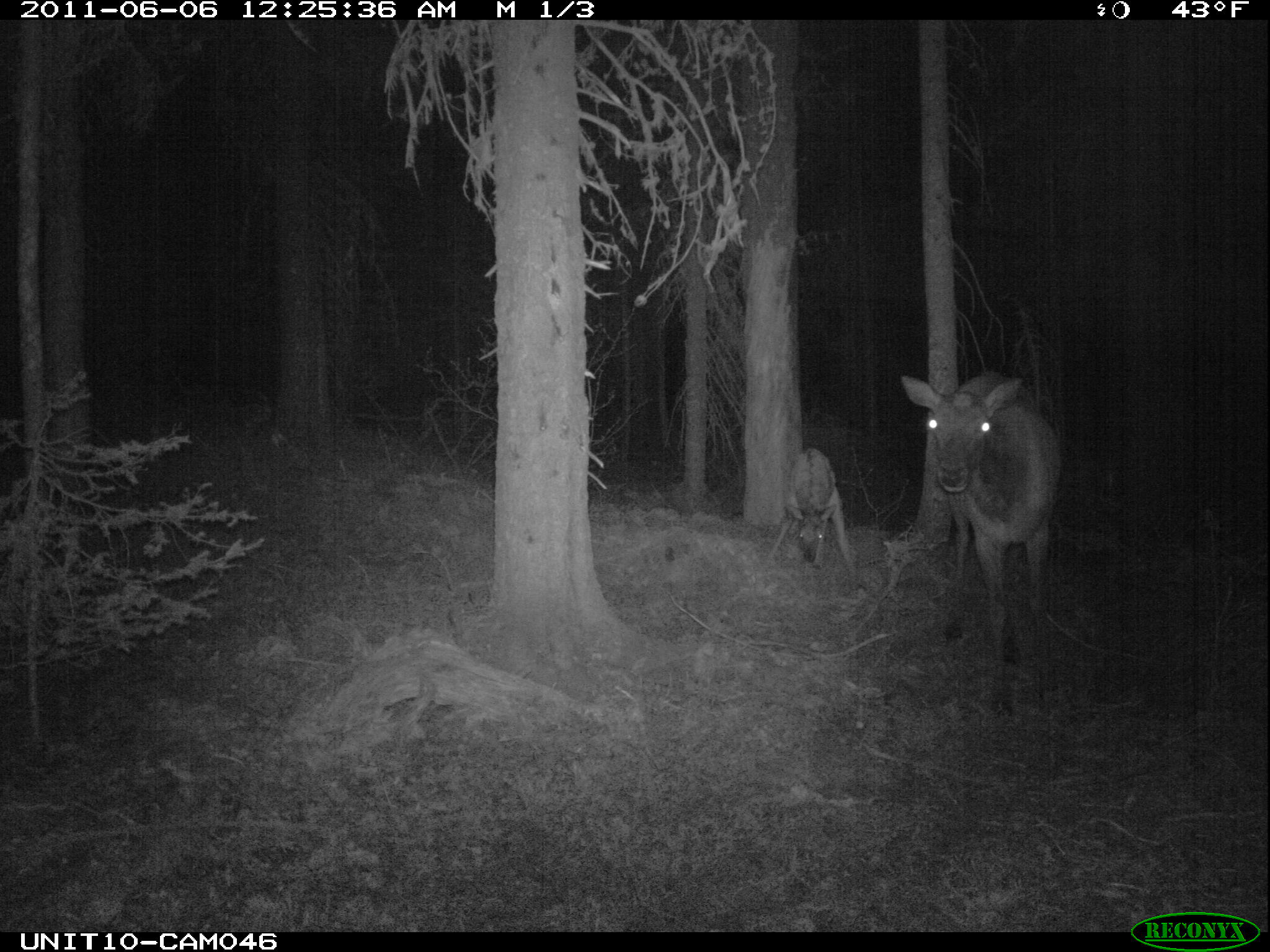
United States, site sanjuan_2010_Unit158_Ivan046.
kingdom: Animalia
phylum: Chordata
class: Mammalia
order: Artiodactyla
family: Cervidae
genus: Cervus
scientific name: Cervus elaphus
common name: red deer